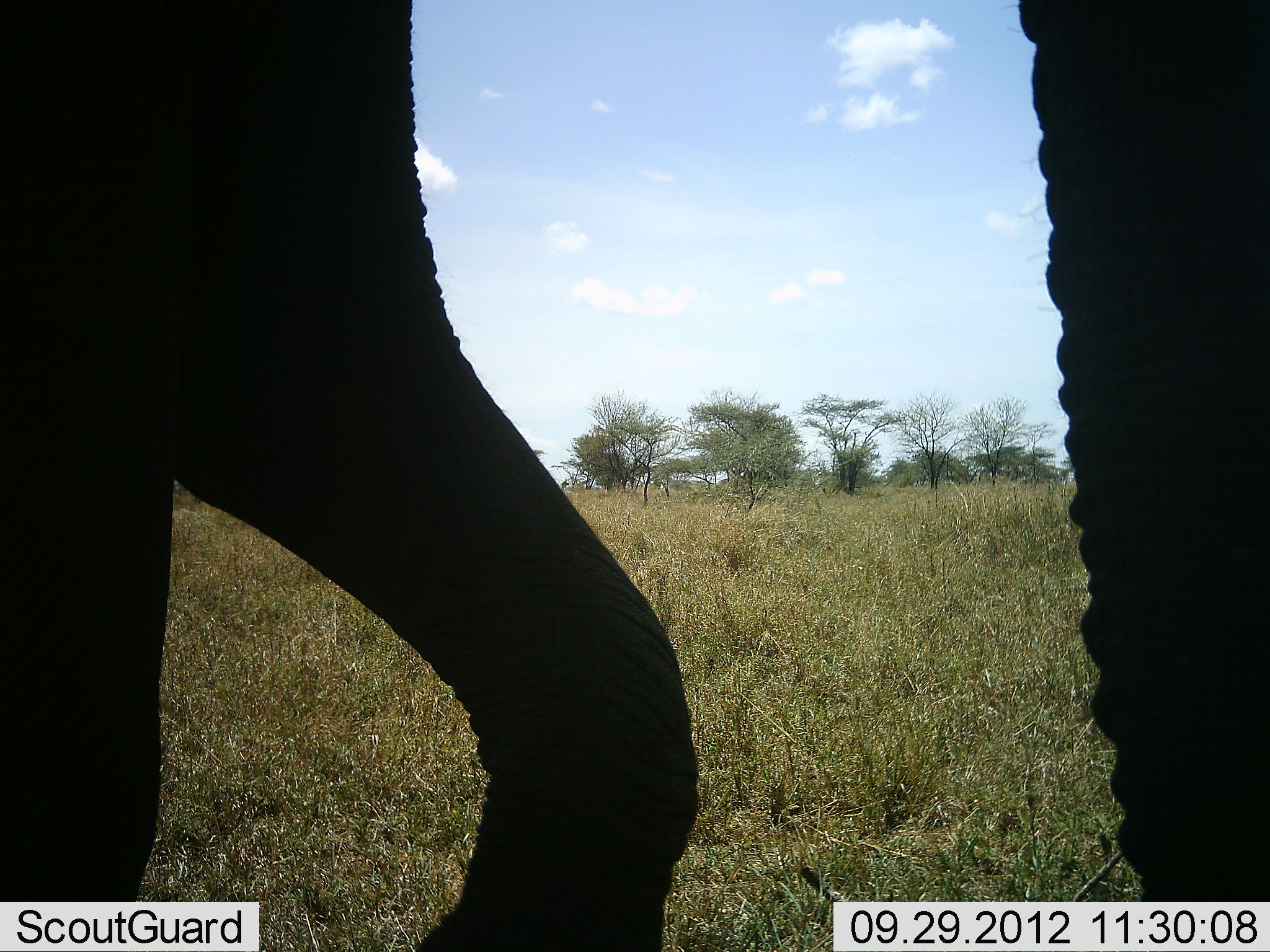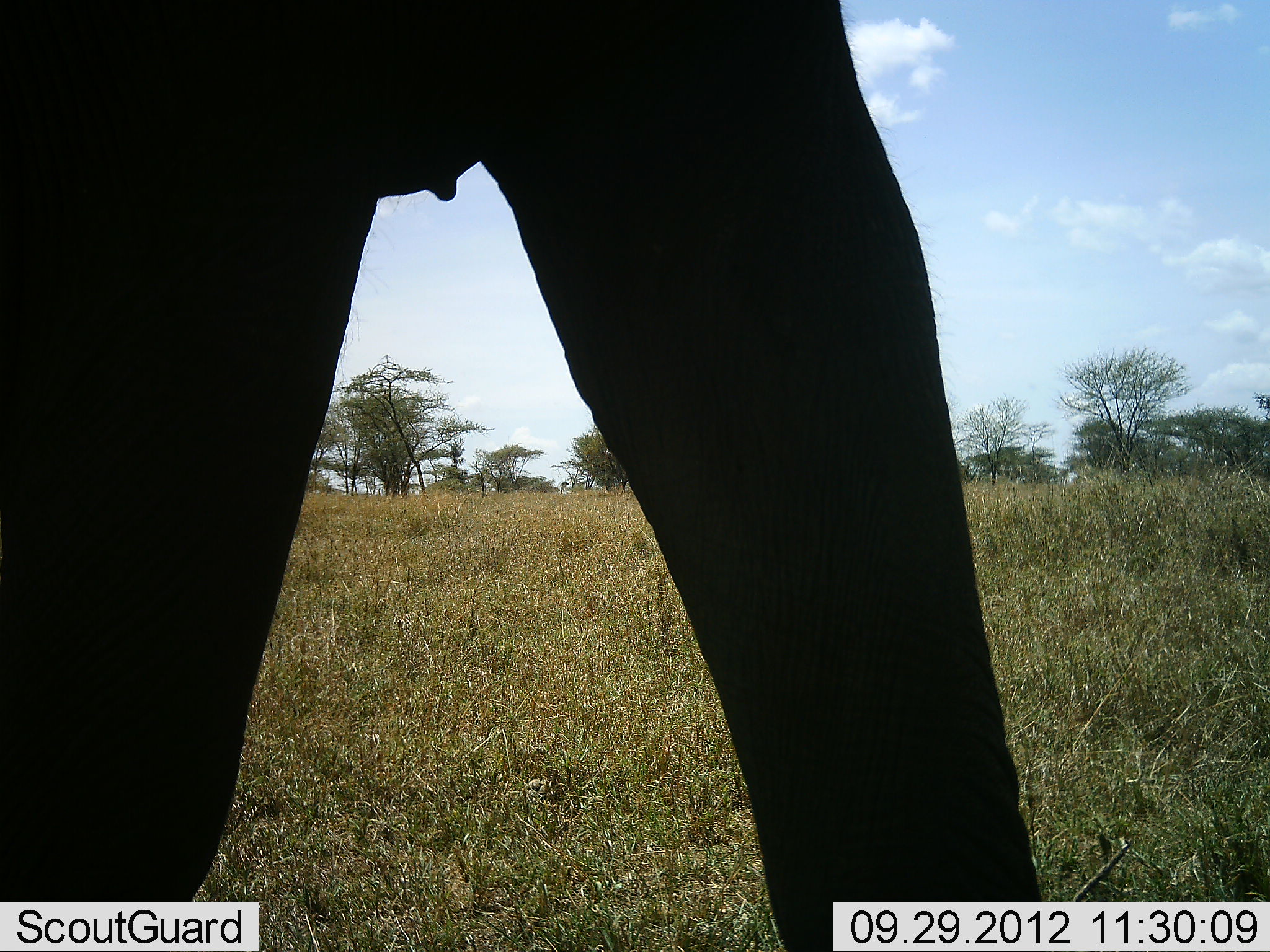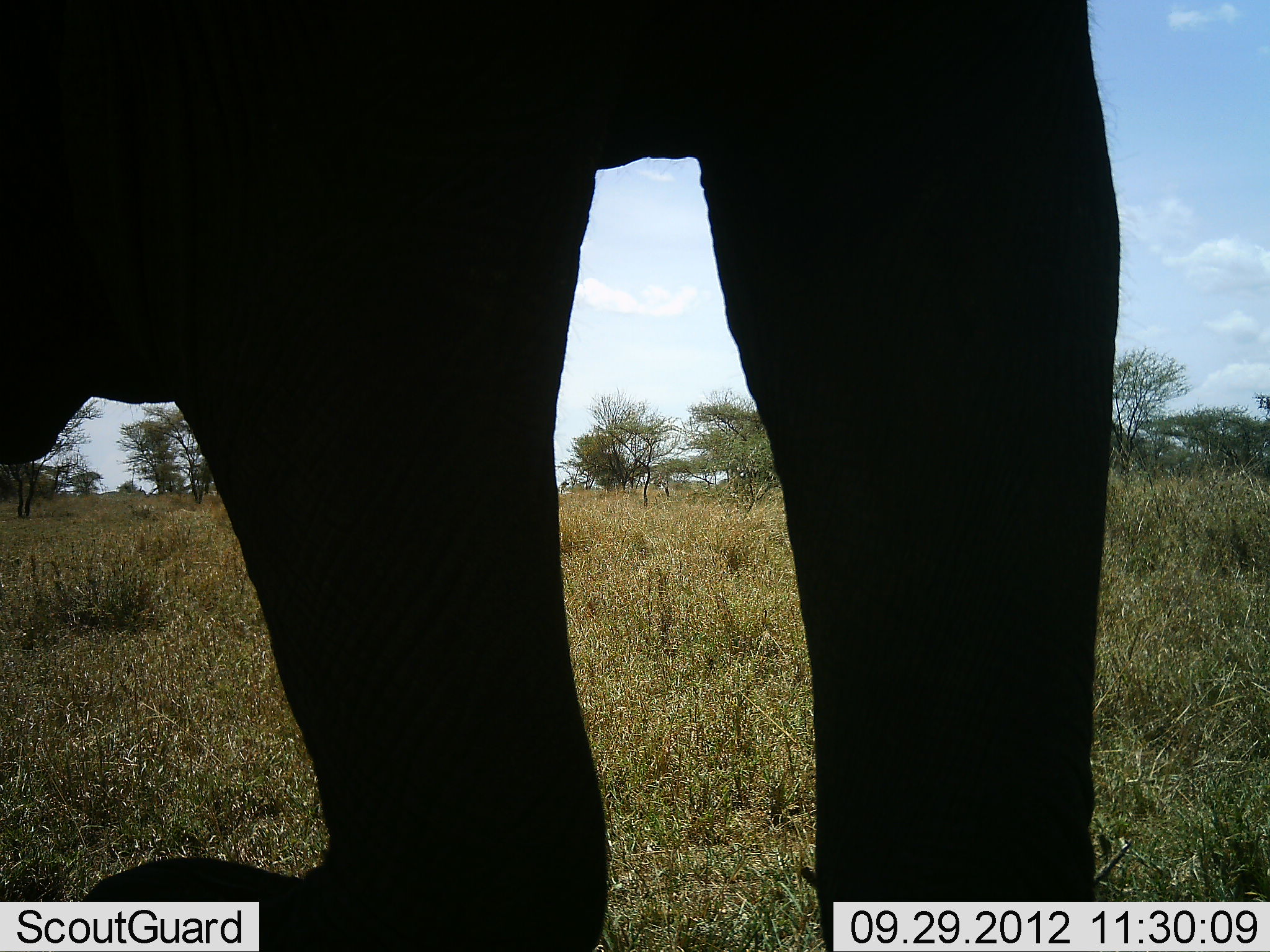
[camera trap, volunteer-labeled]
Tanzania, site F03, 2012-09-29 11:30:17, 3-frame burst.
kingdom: Animalia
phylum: Chordata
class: Mammalia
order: Proboscidea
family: Elephantidae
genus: Loxodonta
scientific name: Loxodonta africana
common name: african bush elephant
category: elephant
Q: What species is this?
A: Elephant (african bush elephant) (Loxodonta africana).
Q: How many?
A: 1.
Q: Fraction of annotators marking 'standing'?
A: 0%.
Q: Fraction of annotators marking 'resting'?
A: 0%.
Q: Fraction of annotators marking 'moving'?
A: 100%.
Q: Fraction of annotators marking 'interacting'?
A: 0%.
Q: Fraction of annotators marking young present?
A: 0%.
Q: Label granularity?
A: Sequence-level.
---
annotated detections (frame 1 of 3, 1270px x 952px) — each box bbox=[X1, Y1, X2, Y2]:
animal: bbox=[1, 1, 1270, 951]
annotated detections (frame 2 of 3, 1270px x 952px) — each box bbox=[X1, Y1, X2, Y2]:
animal: bbox=[1, 2, 1043, 952]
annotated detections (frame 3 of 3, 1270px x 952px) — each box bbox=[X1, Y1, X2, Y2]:
animal: bbox=[1, 1, 1123, 951]